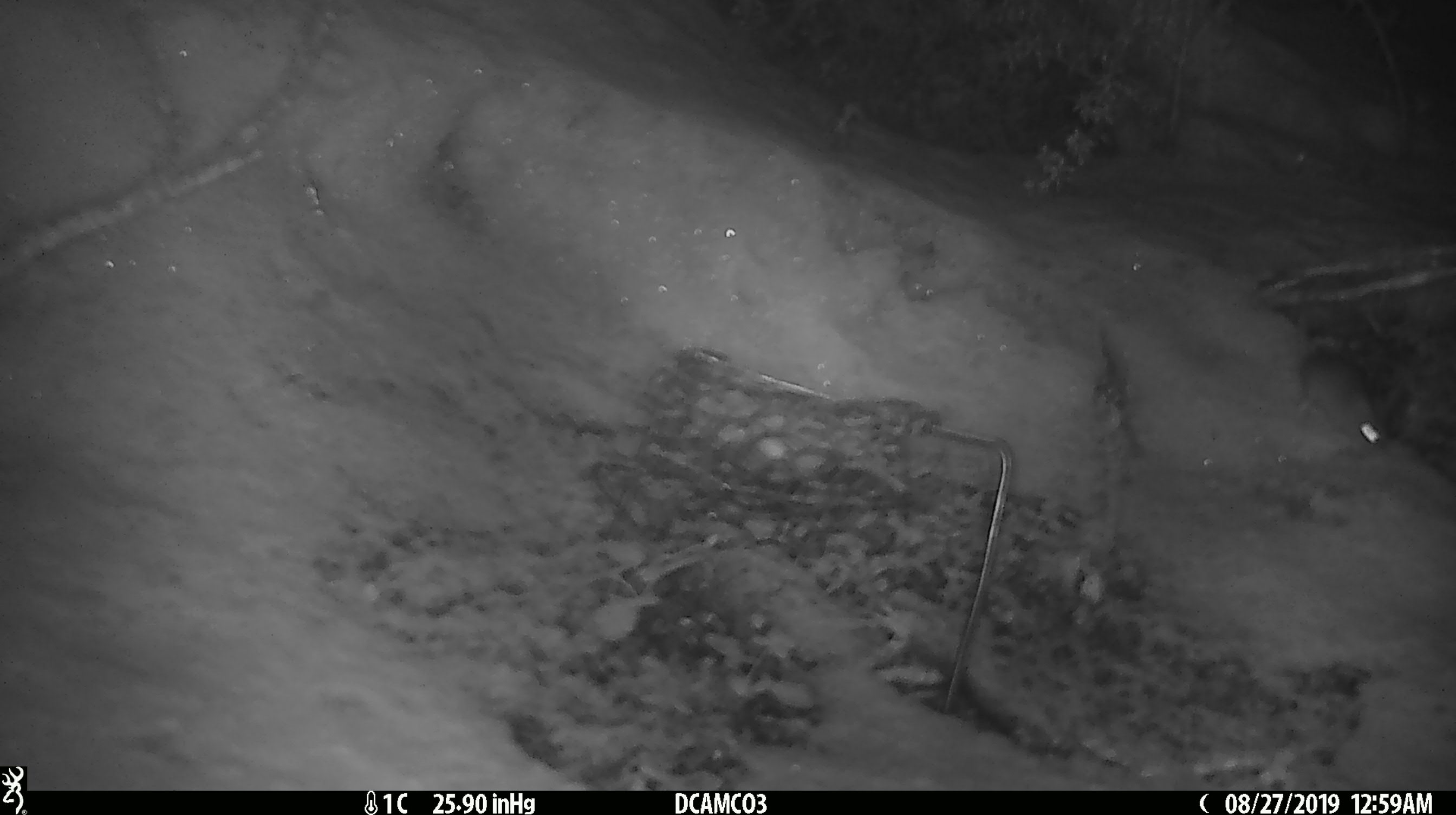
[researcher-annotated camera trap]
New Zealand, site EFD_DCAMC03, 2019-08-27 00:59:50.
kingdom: Animalia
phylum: Chordata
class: Mammalia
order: Rodentia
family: Muridae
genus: Mus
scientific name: Mus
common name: mouse